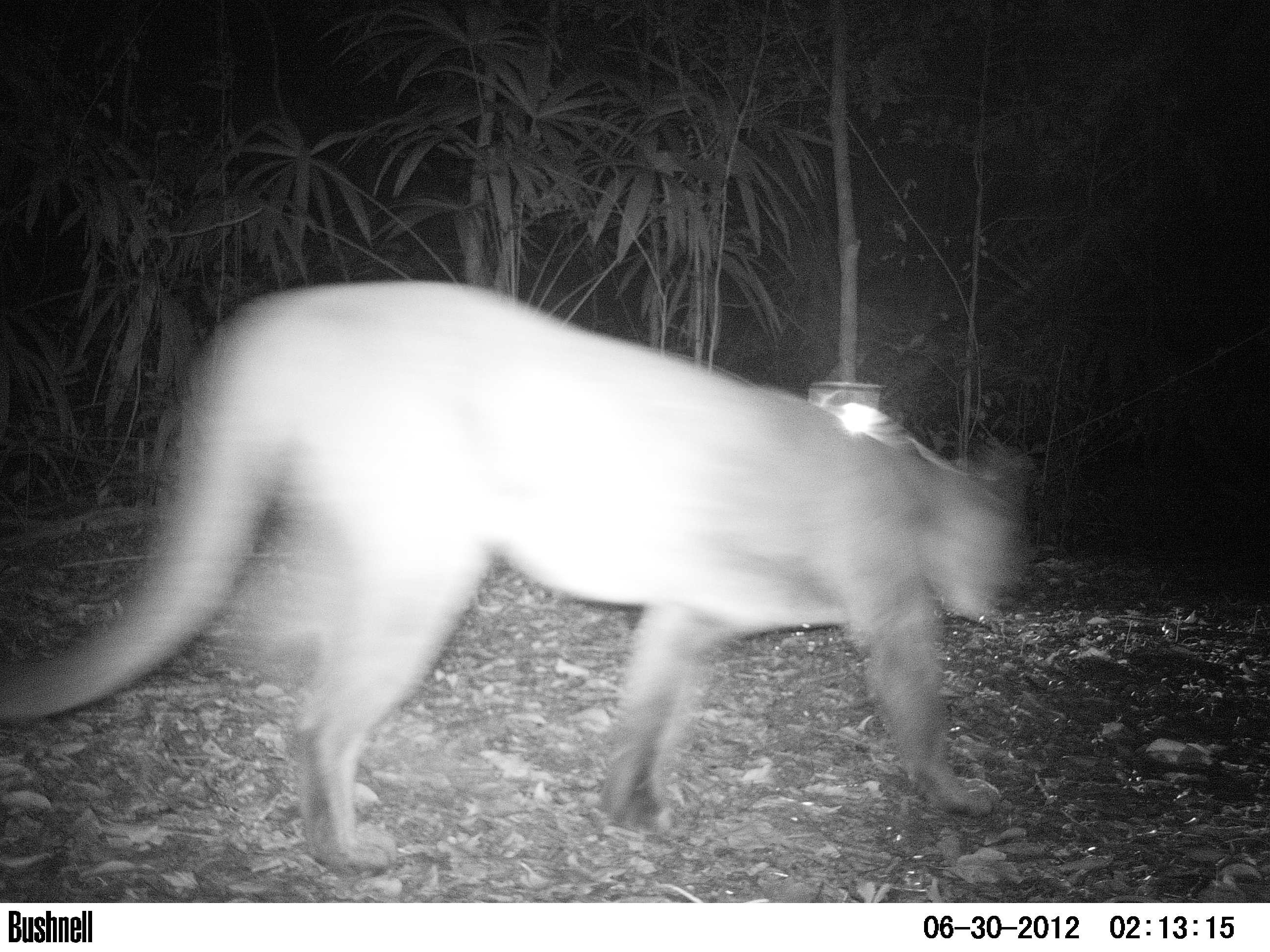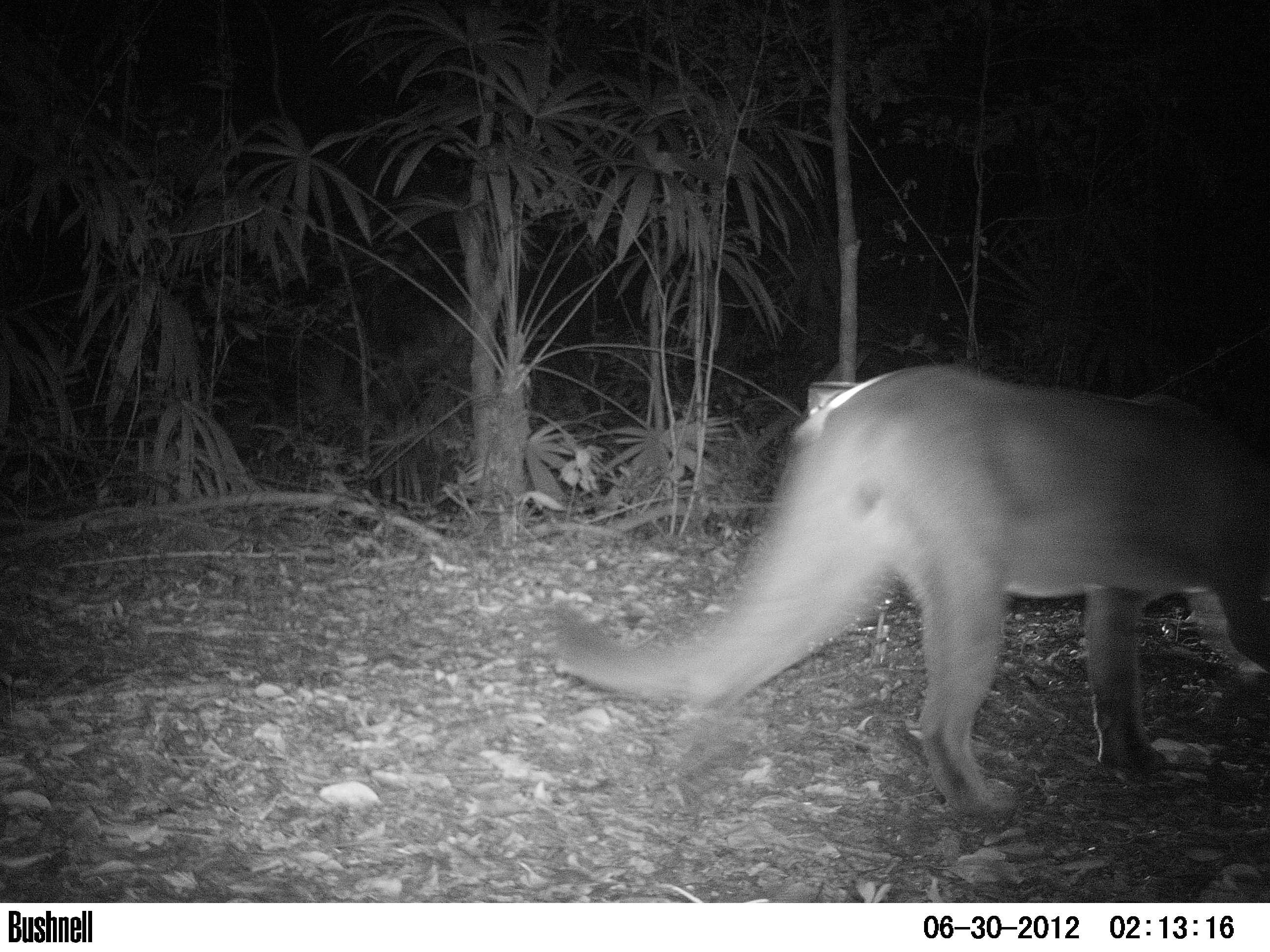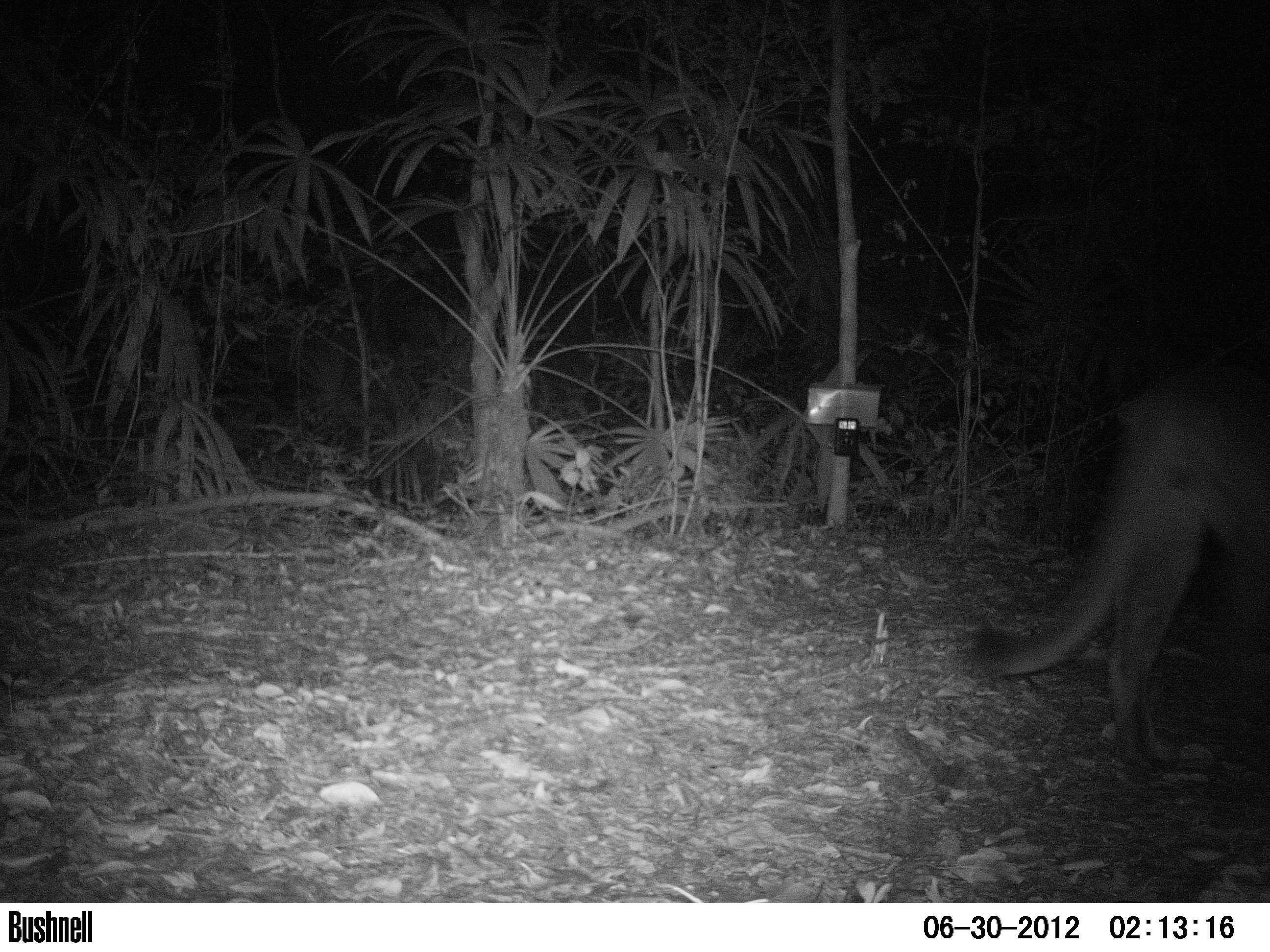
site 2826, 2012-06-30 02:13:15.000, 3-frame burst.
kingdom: Animalia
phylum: Chordata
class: Mammalia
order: Carnivora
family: Felidae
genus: Puma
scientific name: Puma concolor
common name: mountain lion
Puma concolor (mountain lion), count 1, age adult.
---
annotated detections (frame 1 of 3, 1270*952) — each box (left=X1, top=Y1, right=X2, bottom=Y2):
puma concolor: (left=0, top=277, right=1036, bottom=875)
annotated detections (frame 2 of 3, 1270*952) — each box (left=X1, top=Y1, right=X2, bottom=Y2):
puma concolor: (left=548, top=361, right=1270, bottom=814)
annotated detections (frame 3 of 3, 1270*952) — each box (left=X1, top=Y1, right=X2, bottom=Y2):
puma concolor: (left=965, top=355, right=1270, bottom=774)